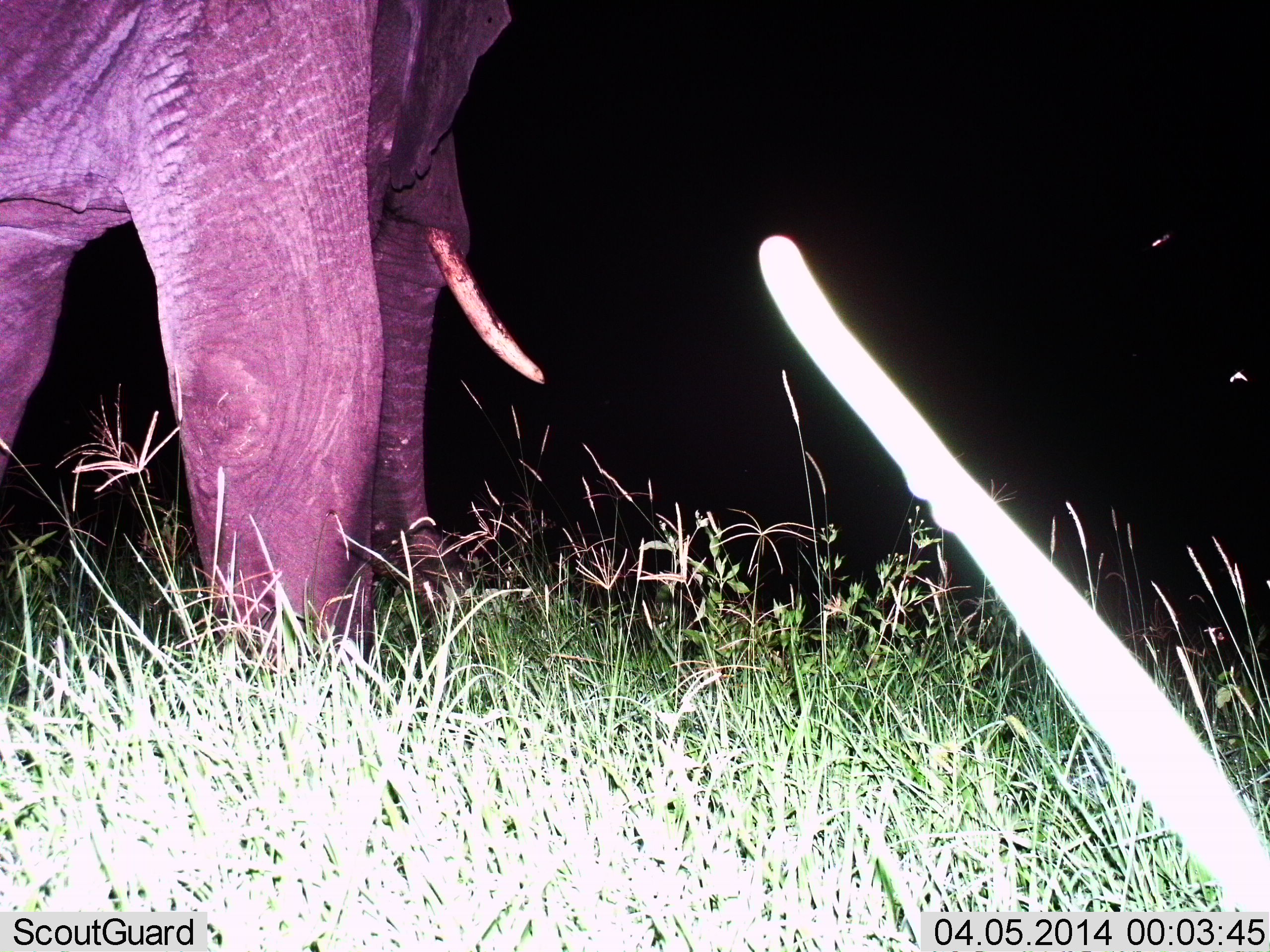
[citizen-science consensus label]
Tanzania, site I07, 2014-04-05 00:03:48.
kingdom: Animalia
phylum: Chordata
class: Mammalia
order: Proboscidea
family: Elephantidae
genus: Loxodonta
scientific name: Loxodonta africana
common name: african bush elephant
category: elephant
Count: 1.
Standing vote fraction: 64%.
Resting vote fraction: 0%.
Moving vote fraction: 45%.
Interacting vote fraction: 0%.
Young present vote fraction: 0%.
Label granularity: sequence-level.